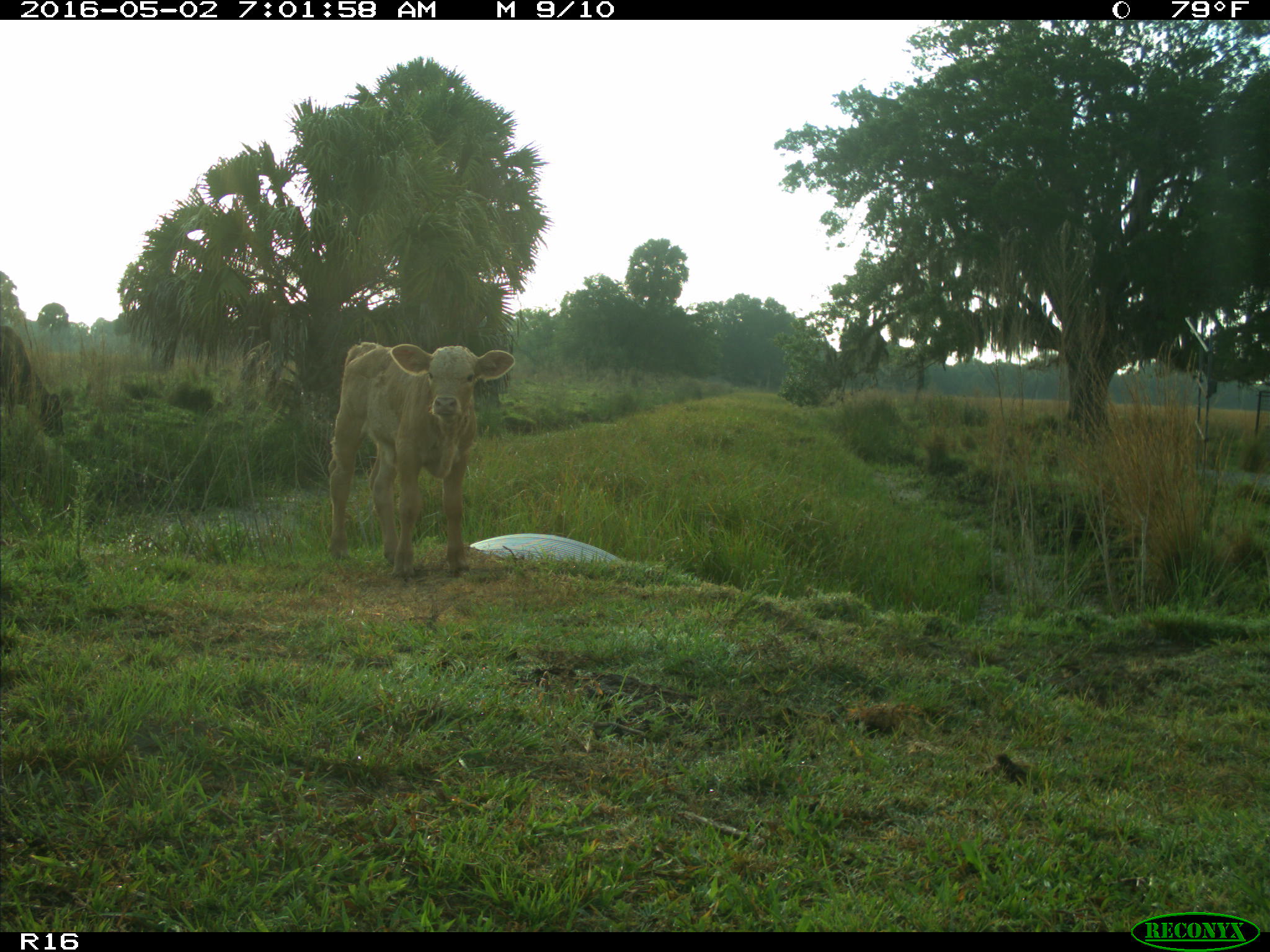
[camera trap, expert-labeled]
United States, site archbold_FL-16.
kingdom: Animalia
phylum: Chordata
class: Mammalia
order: Artiodactyla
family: Bovidae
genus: Bos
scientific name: Bos taurus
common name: domestic cow